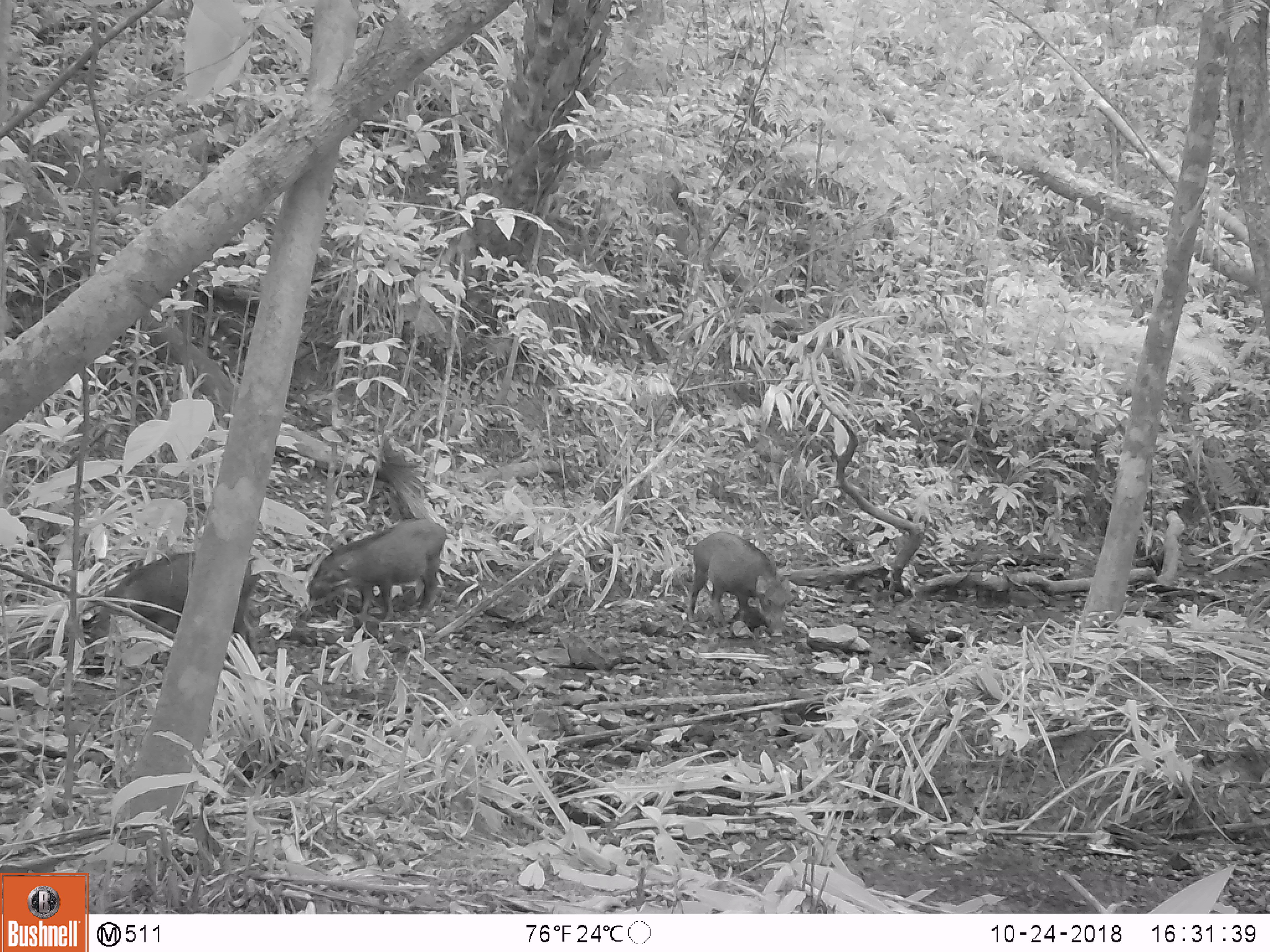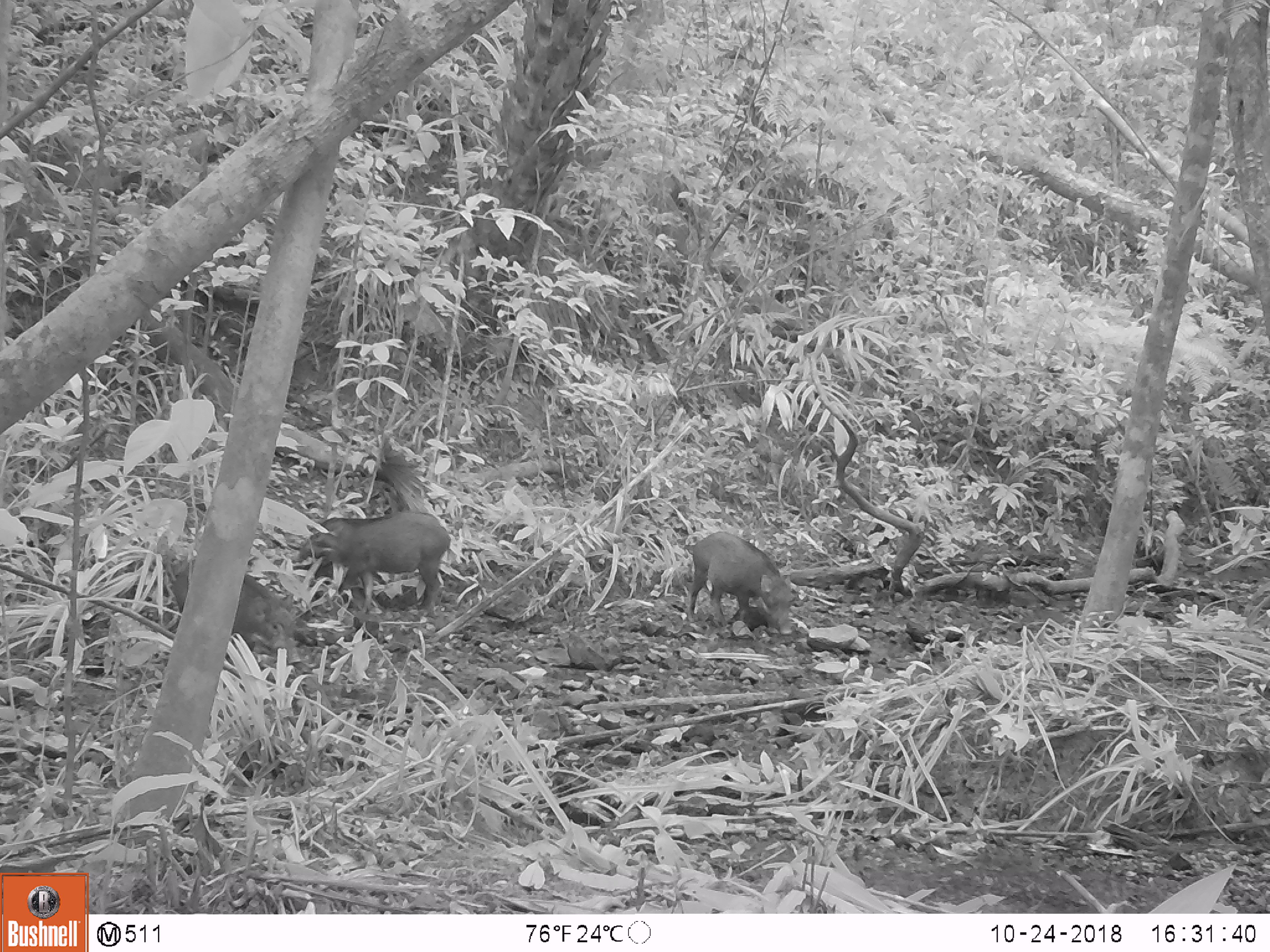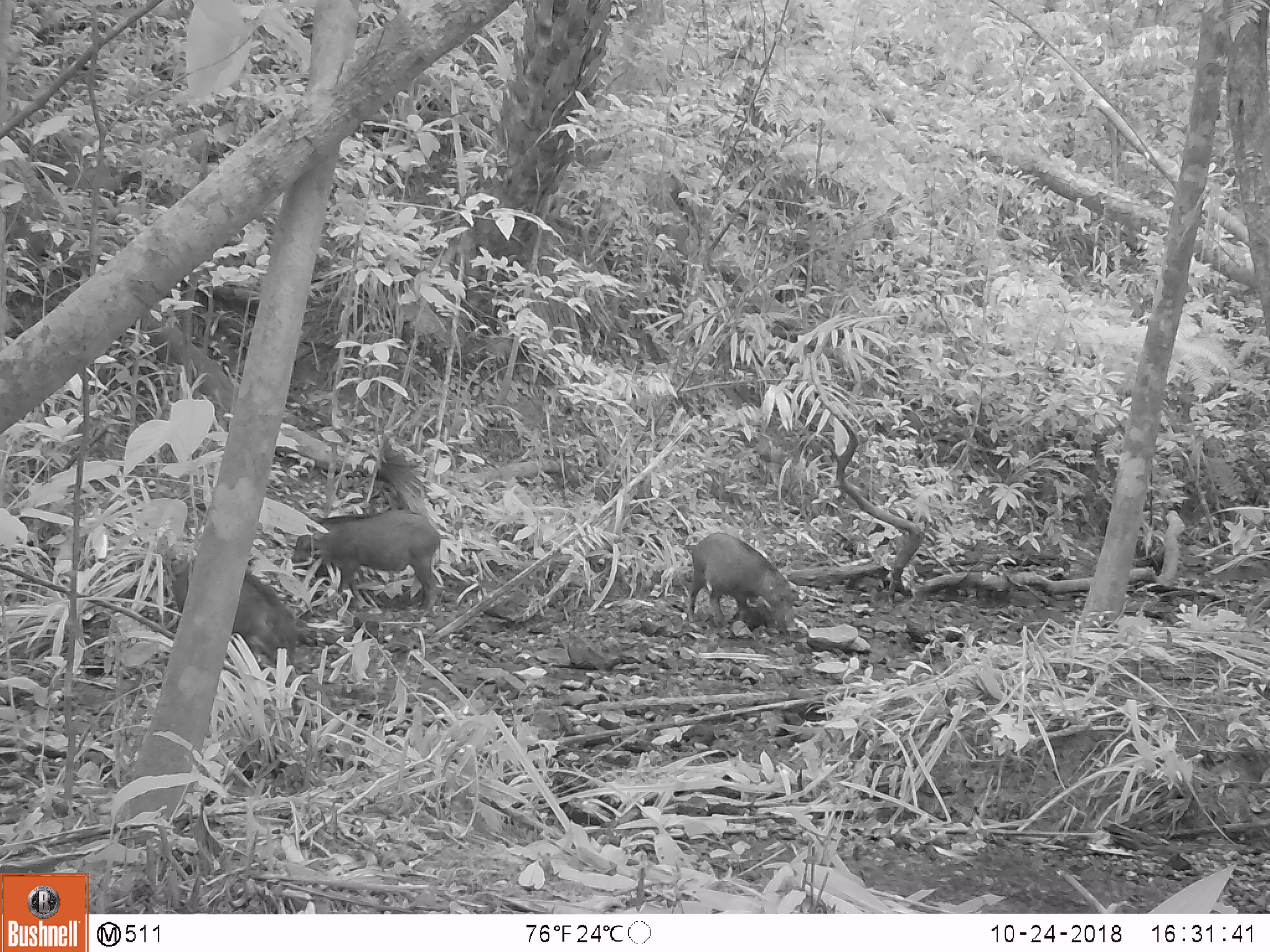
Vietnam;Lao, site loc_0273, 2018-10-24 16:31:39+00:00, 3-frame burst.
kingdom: Animalia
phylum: Chordata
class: Mammalia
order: Artiodactyla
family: Suidae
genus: Sus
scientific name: Sus scrofa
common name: eurasian wild pig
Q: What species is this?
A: Eurasian wild pig (Sus scrofa).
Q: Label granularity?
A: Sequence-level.